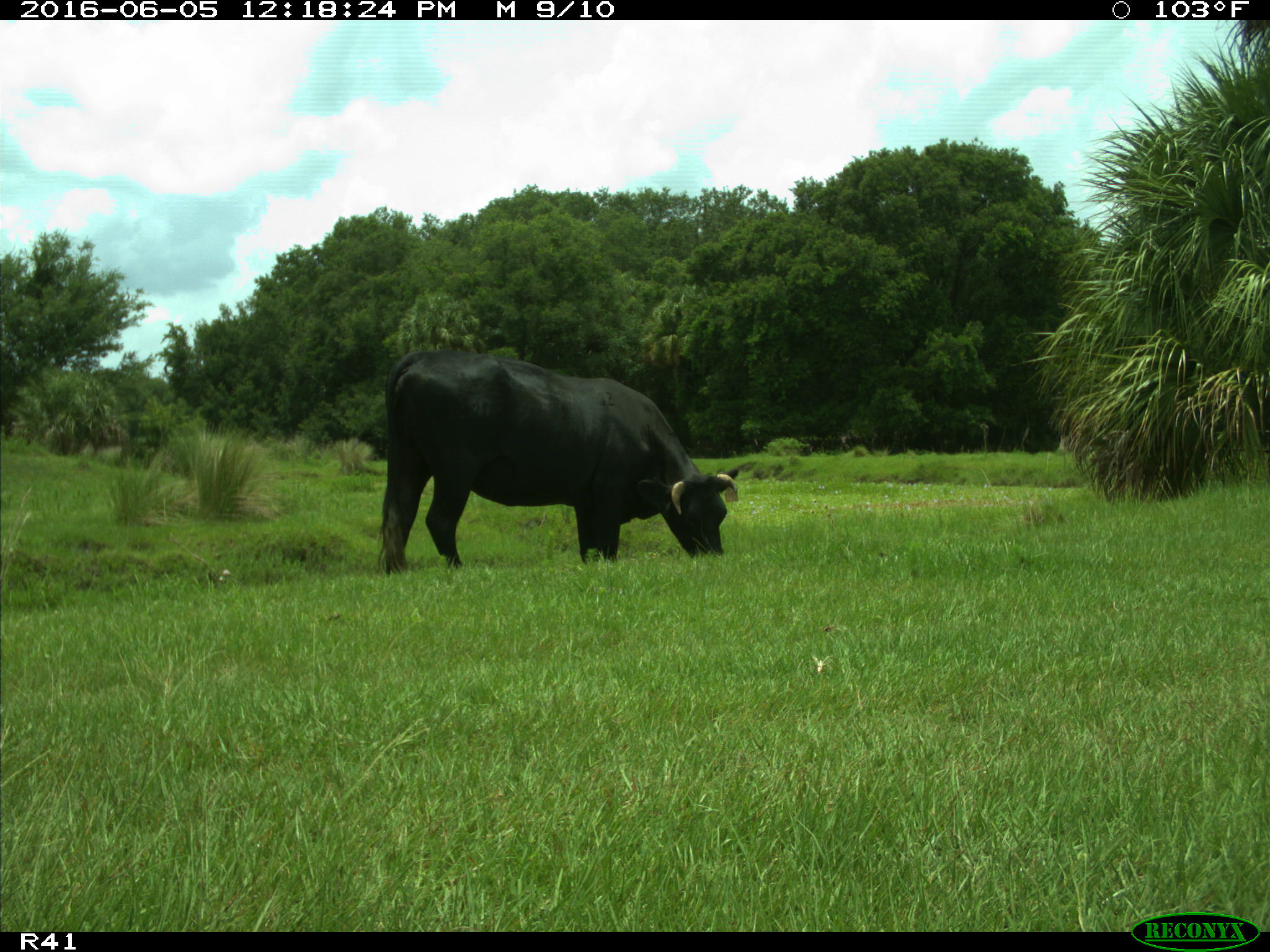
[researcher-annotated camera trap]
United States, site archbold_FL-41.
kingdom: Animalia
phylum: Chordata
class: Mammalia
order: Artiodactyla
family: Bovidae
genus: Bos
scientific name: Bos taurus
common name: domestic cow